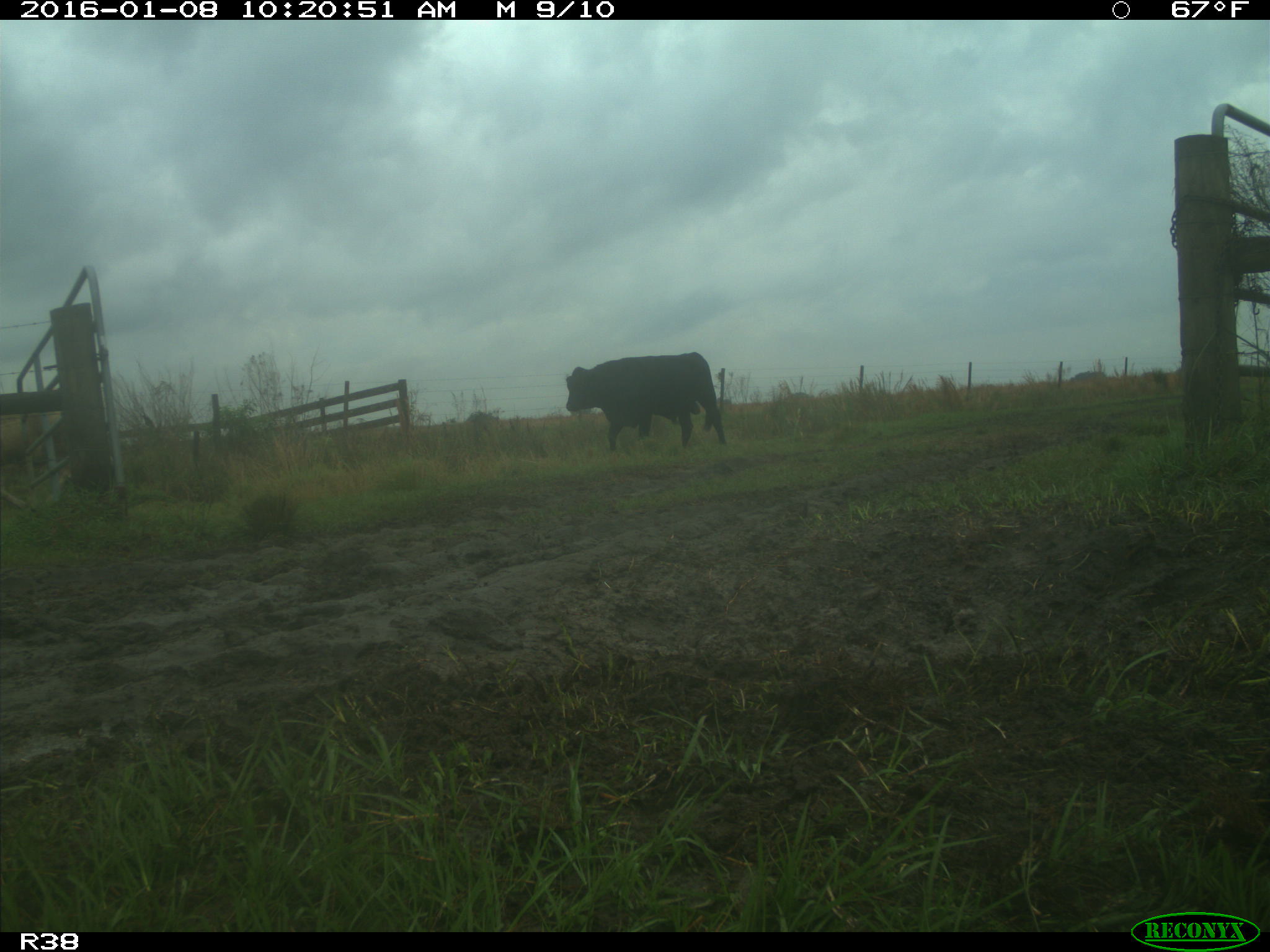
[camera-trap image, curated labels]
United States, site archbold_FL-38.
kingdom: Animalia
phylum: Chordata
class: Mammalia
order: Artiodactyla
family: Bovidae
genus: Bos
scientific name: Bos taurus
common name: domestic cow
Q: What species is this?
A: Bos taurus (domestic cow).